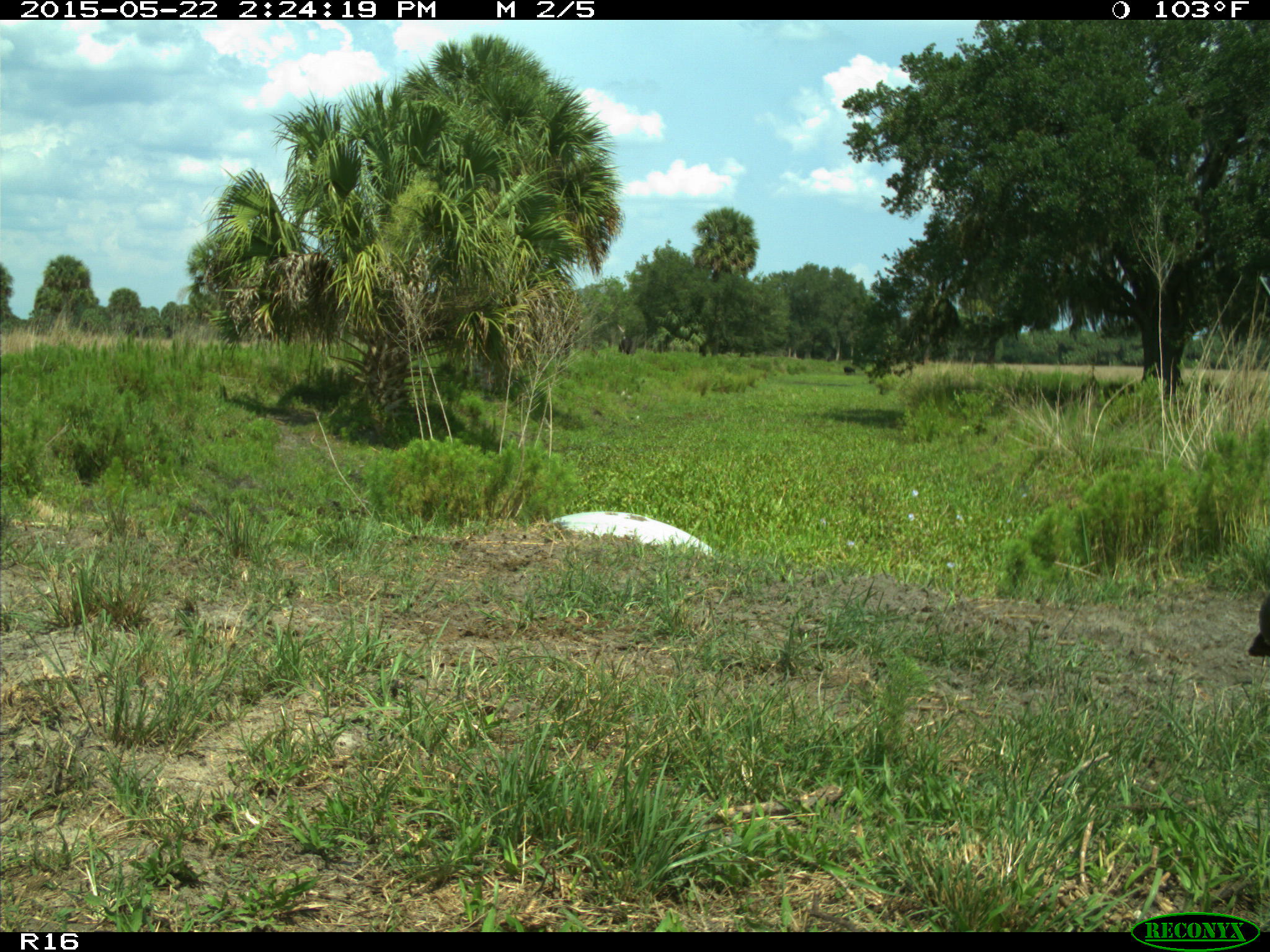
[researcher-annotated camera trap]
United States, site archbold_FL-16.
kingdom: Animalia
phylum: Chordata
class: Mammalia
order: Artiodactyla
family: Bovidae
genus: Bos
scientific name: Bos taurus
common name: domestic cow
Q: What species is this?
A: Bos taurus (domestic cow).